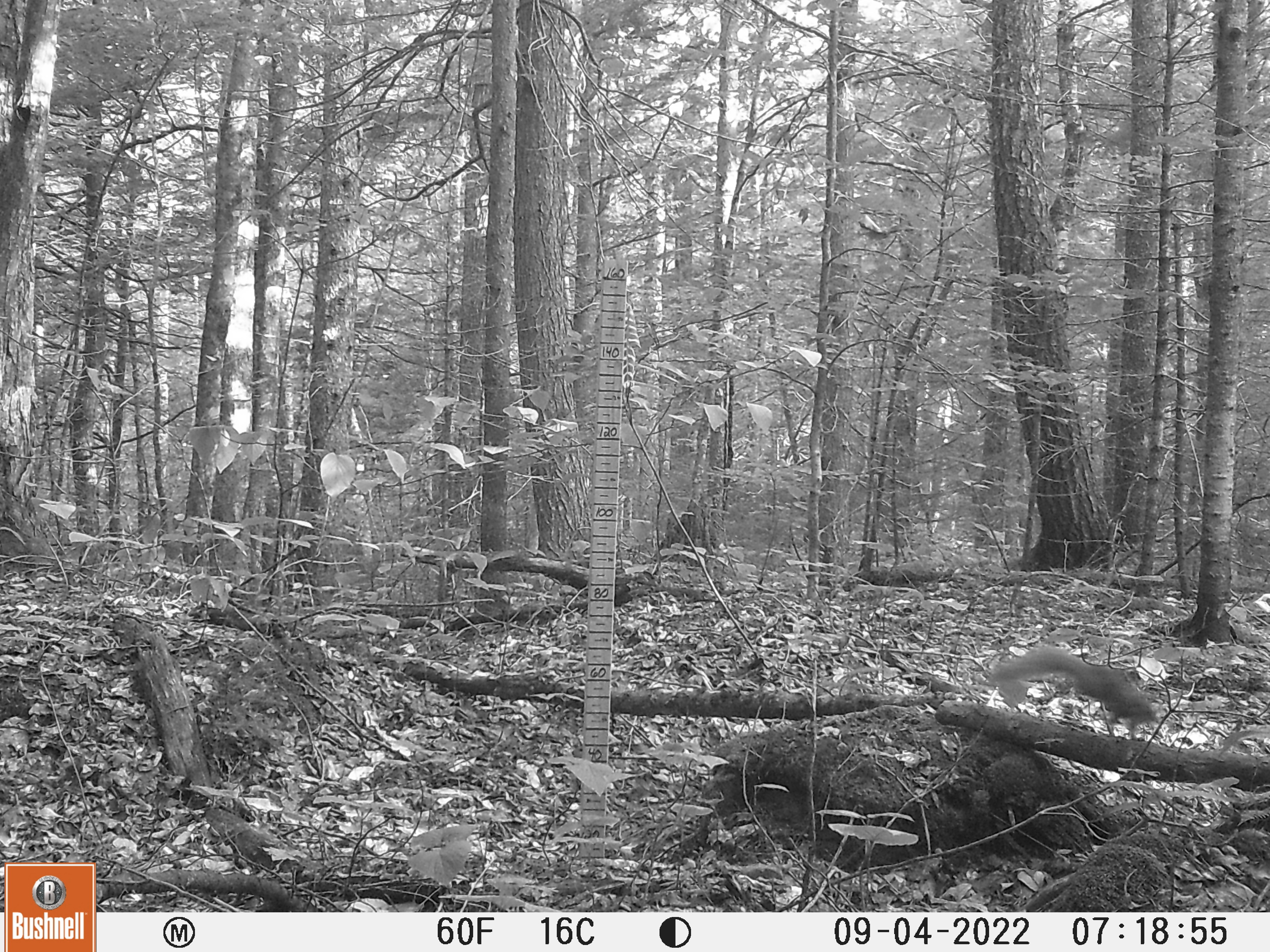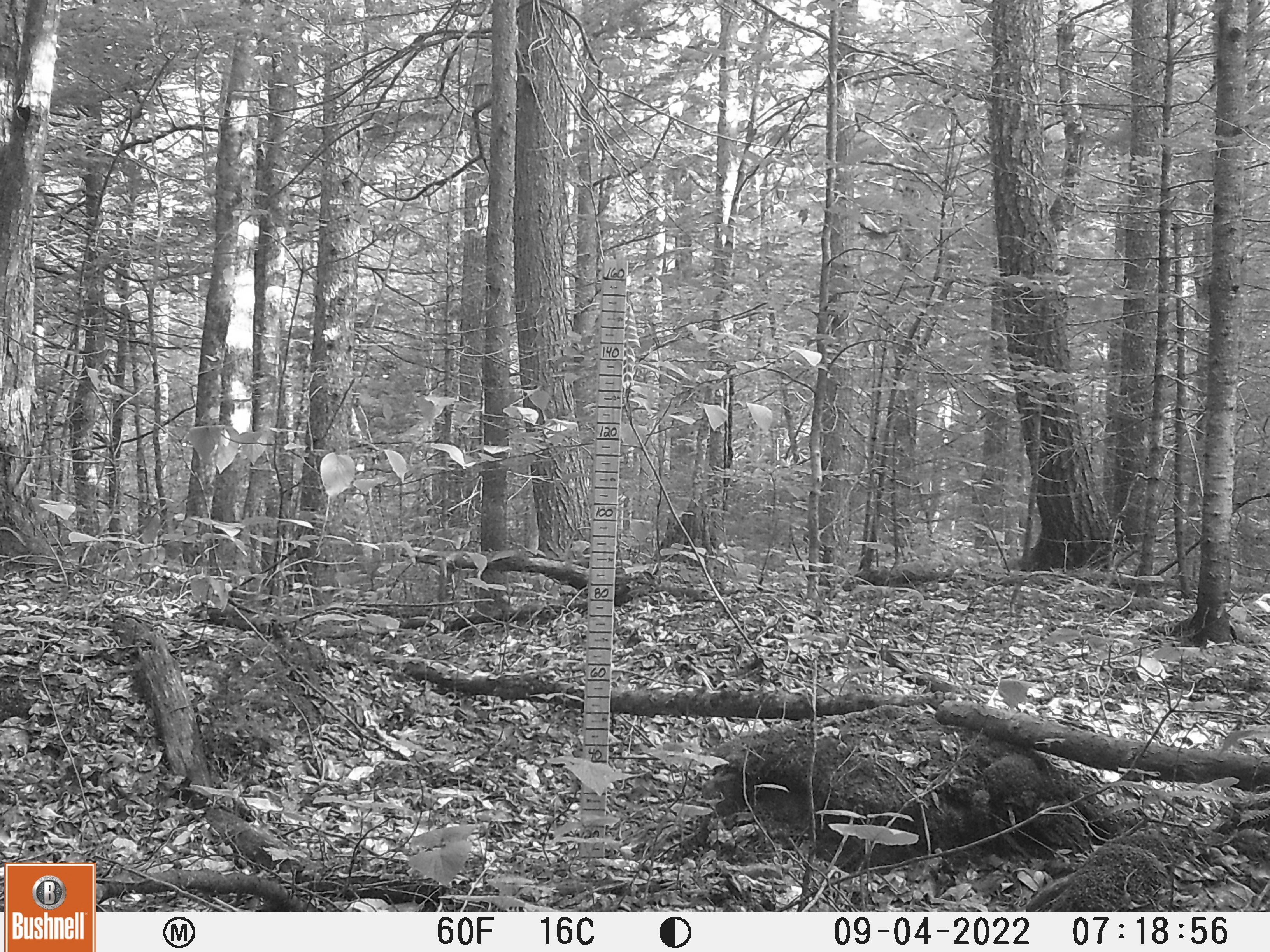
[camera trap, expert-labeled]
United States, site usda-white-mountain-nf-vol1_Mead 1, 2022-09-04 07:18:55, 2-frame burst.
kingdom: Animalia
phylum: Chordata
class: Mammalia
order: Rodentia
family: Sciuridae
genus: Sciurus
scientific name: Sciurus carolinensis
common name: gray squirrel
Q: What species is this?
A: Gray squirrel (Sciurus carolinensis).